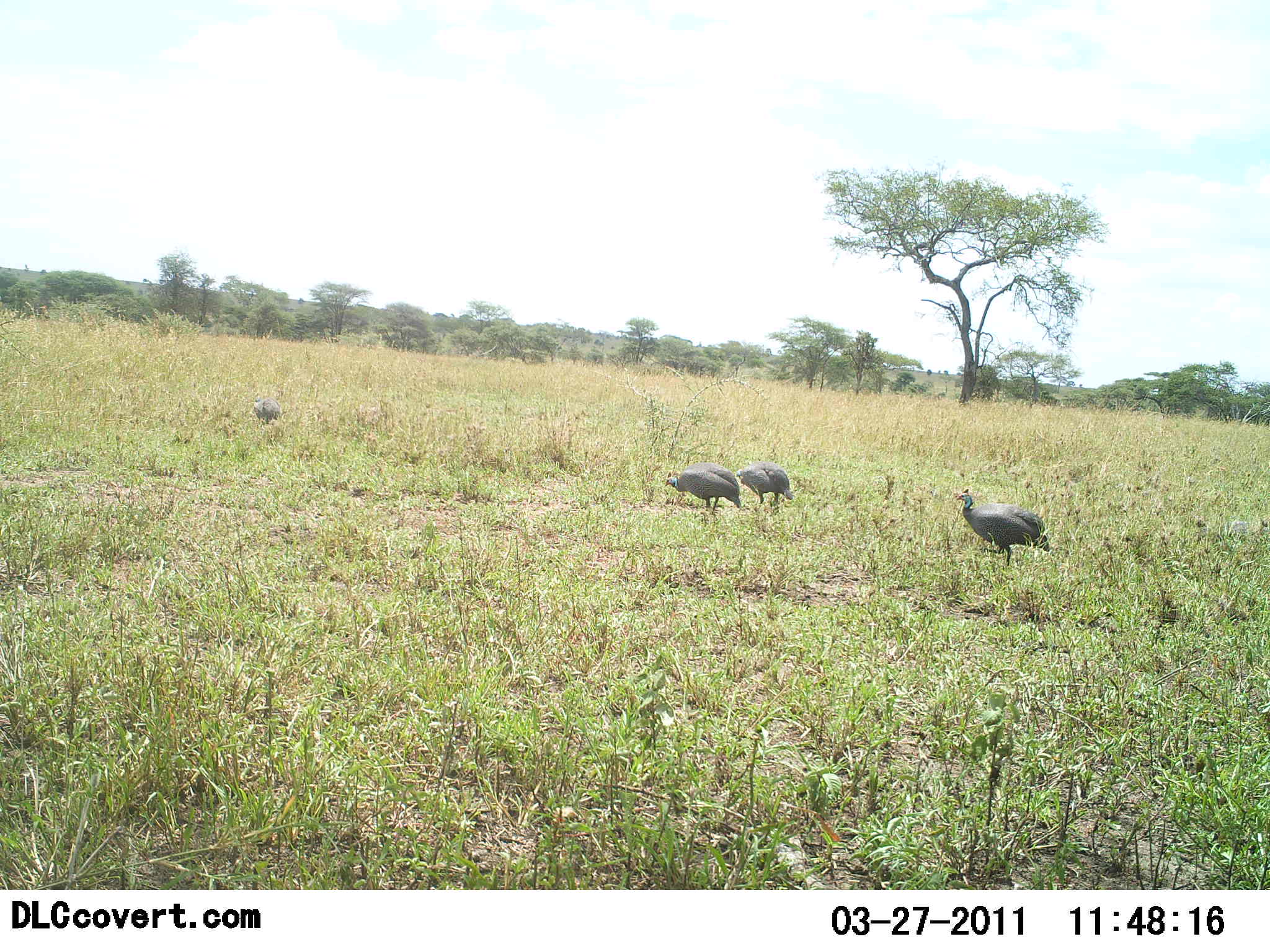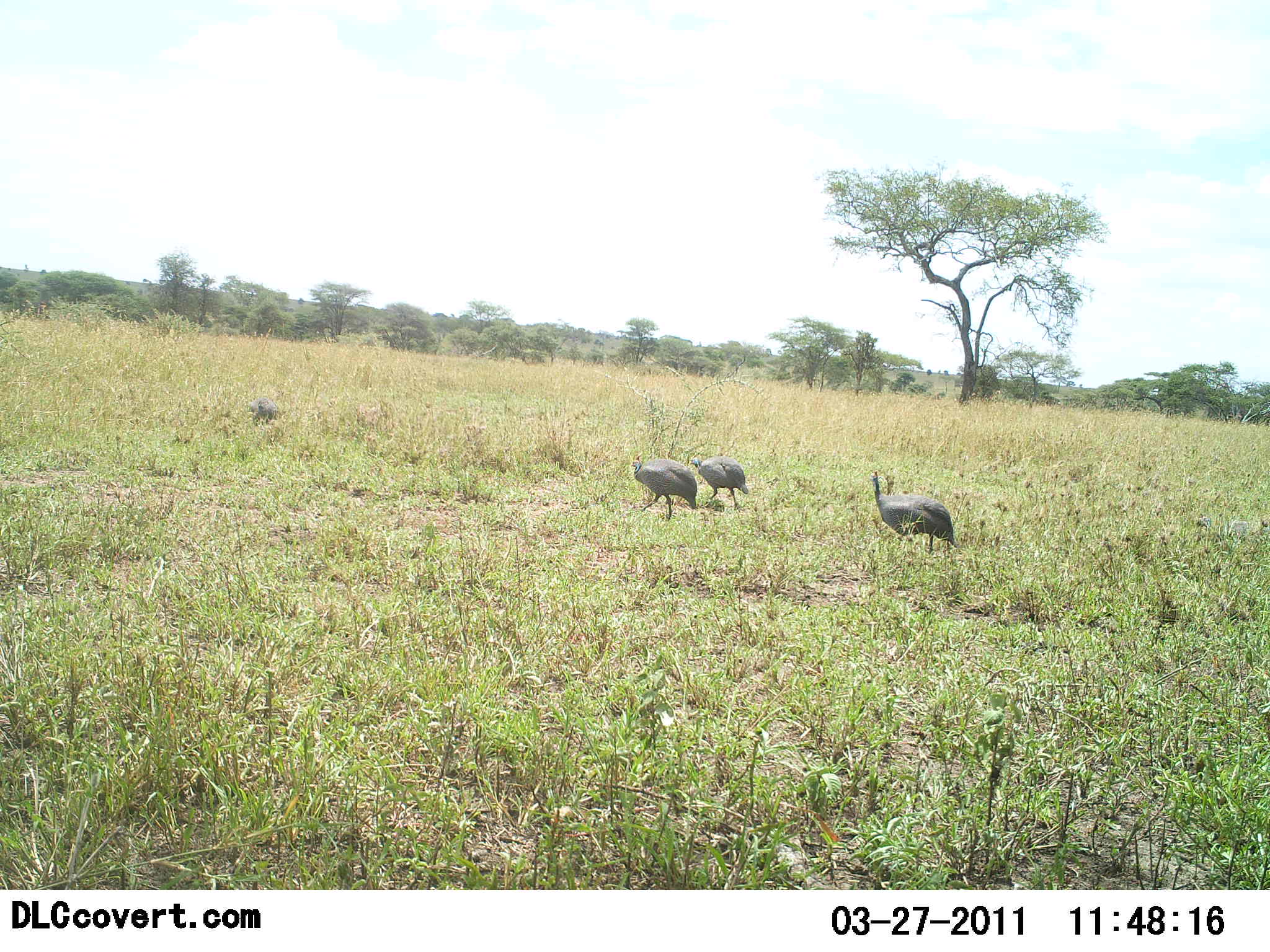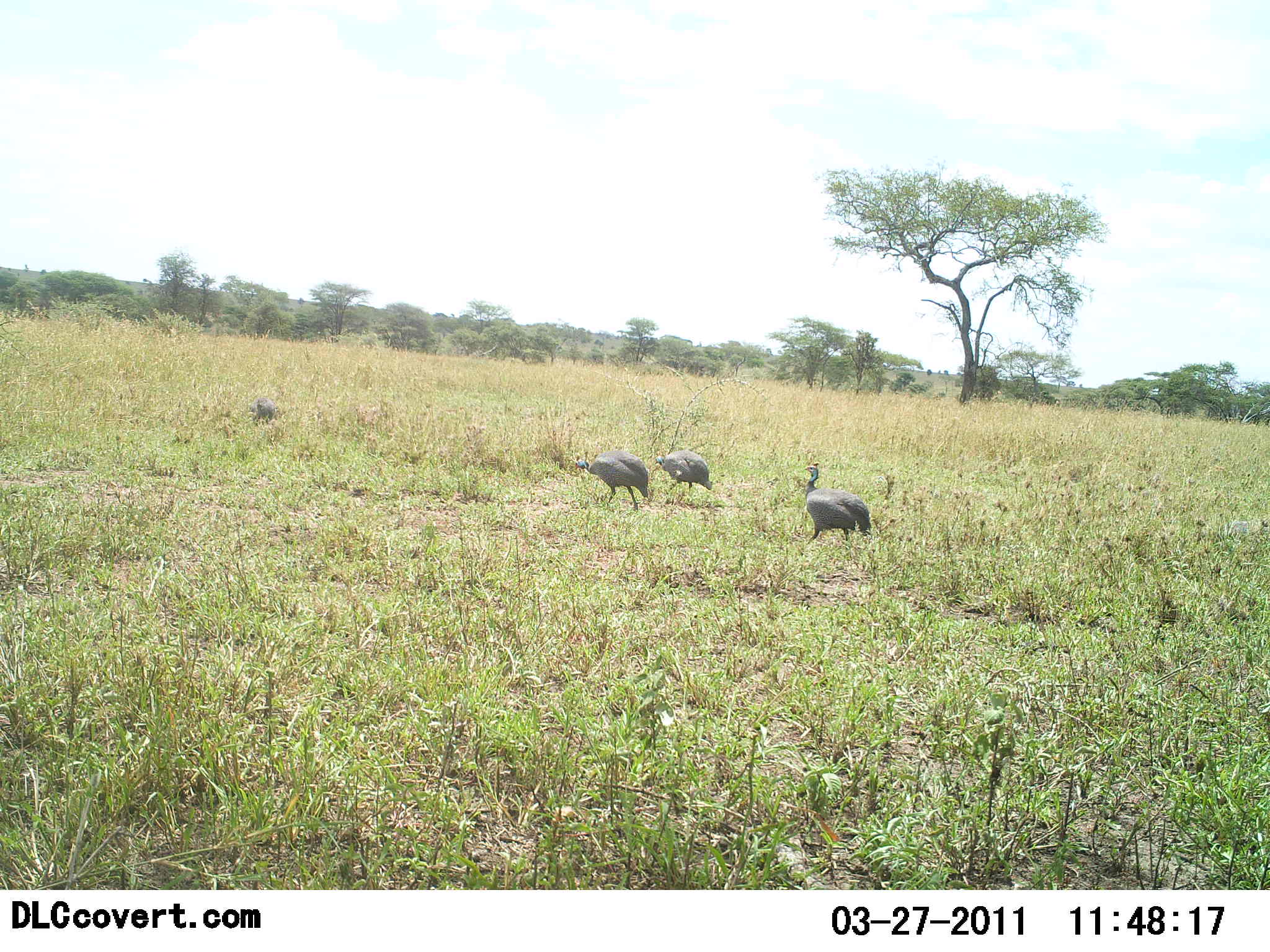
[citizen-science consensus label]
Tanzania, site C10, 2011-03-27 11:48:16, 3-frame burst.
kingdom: Animalia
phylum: Chordata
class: Aves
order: Galliformes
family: Numididae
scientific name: Numididae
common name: guinea fowl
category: guineafowl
Guineafowl (guinea fowl) (Numididae), count 4. Behavior (volunteer vote fractions): standing 0%, resting 0%, moving 100%, interacting 0%. Young present (vote fraction): 0%. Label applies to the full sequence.